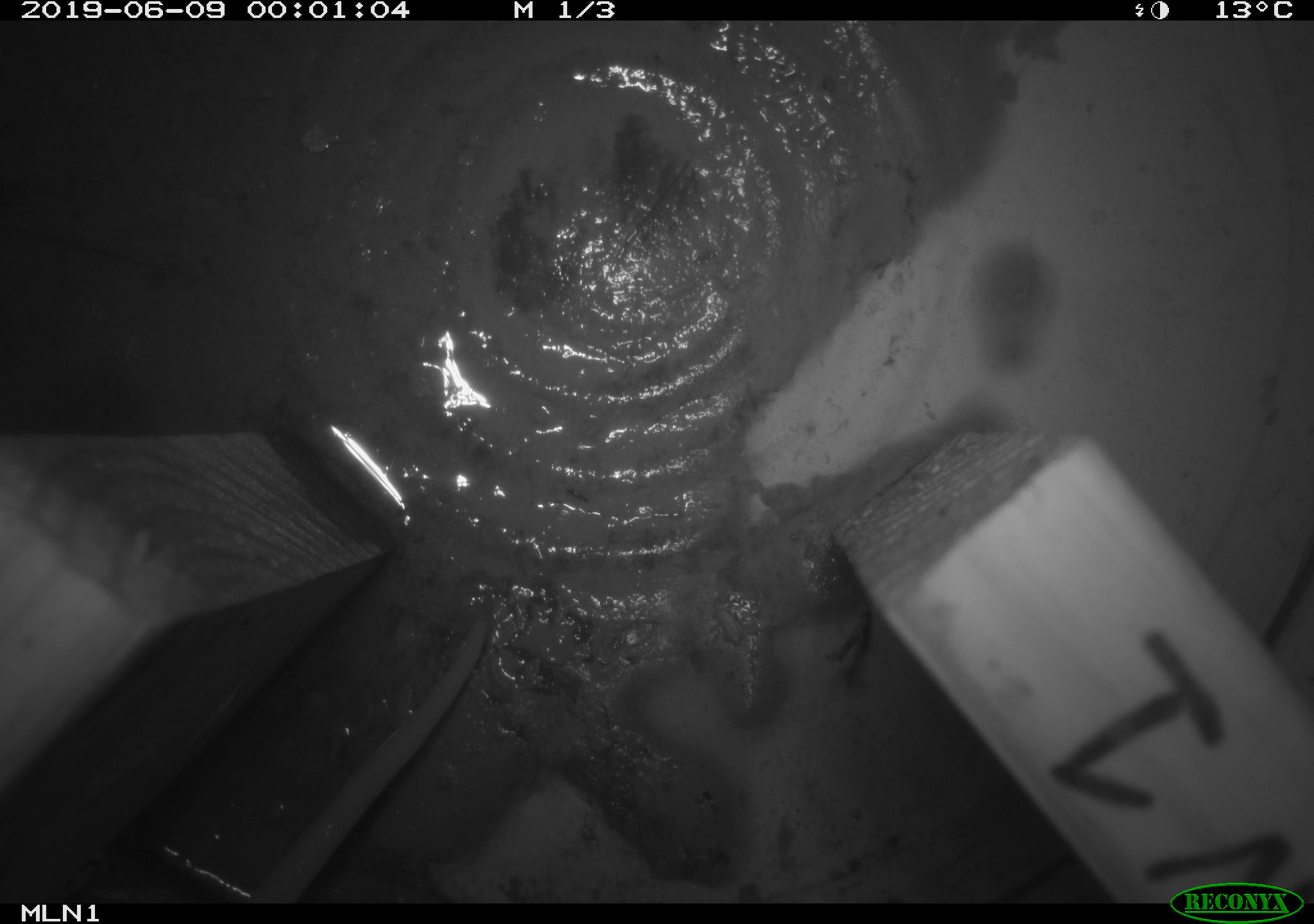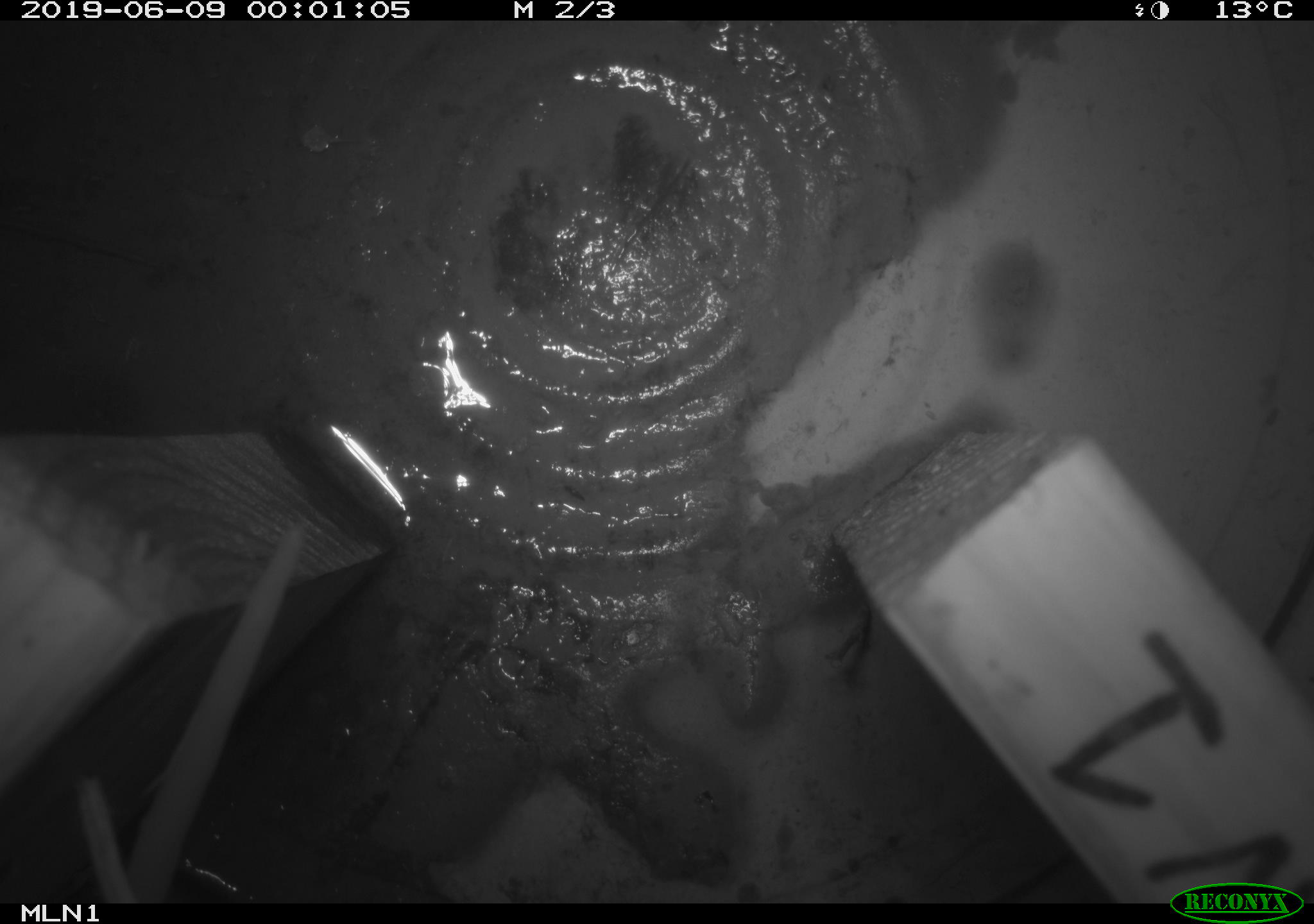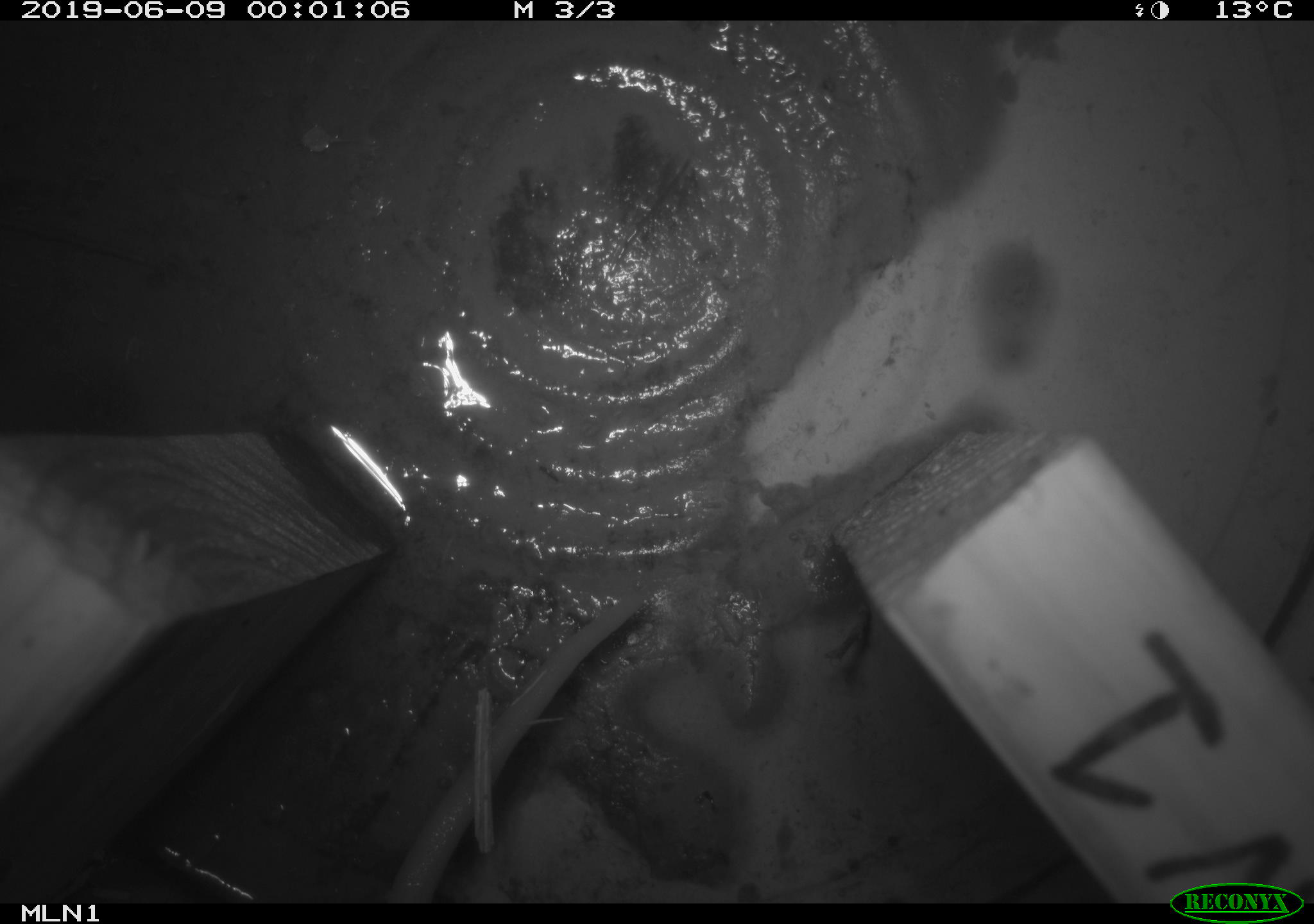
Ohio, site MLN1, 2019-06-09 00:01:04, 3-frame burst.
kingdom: Animalia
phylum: Chordata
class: Mammalia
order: Didelphimorphia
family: Didelphidae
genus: Didelphis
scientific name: Didelphis virginiana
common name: virginia opossum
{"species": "virginia opossum (Didelphis virginiana)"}